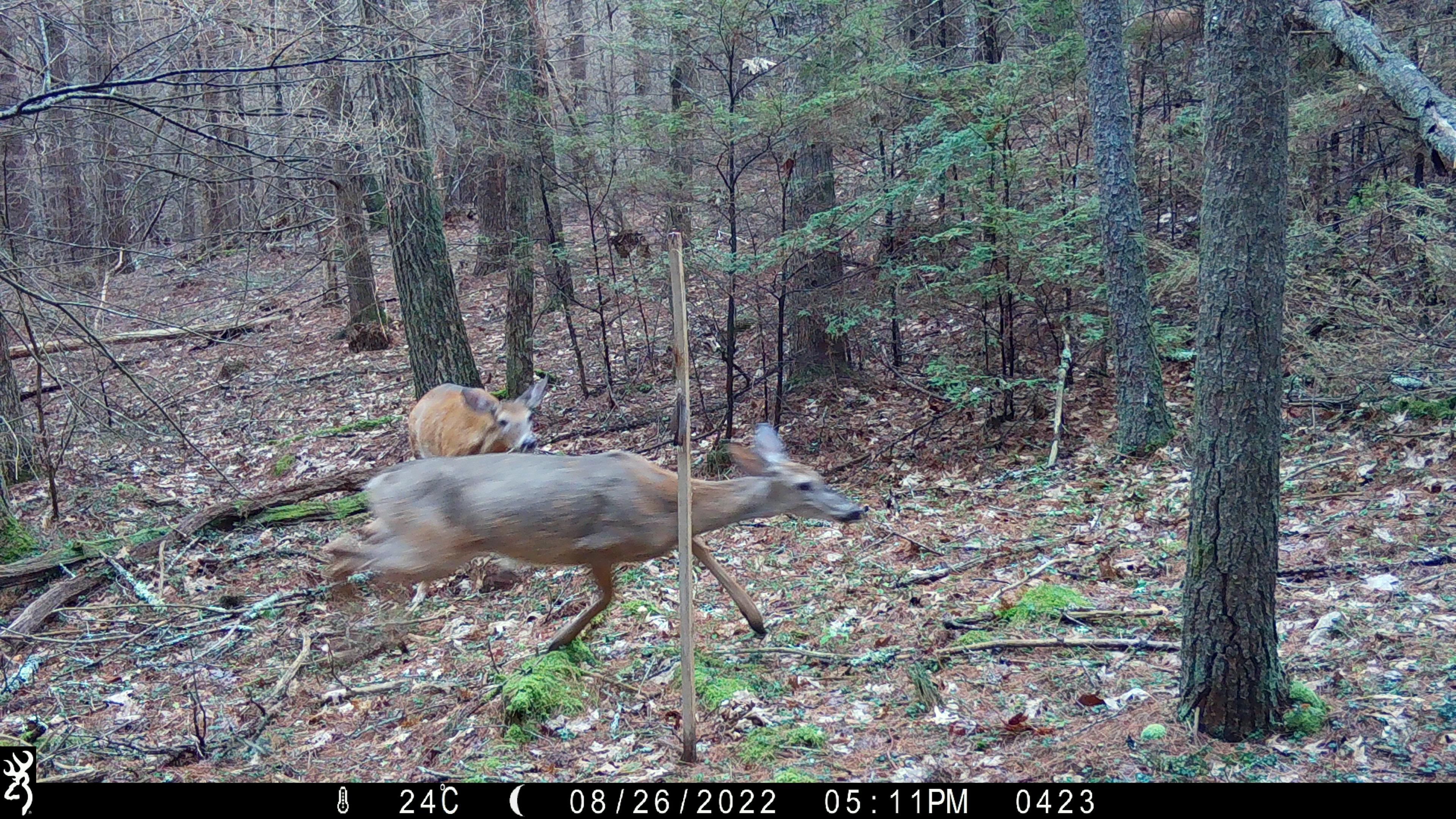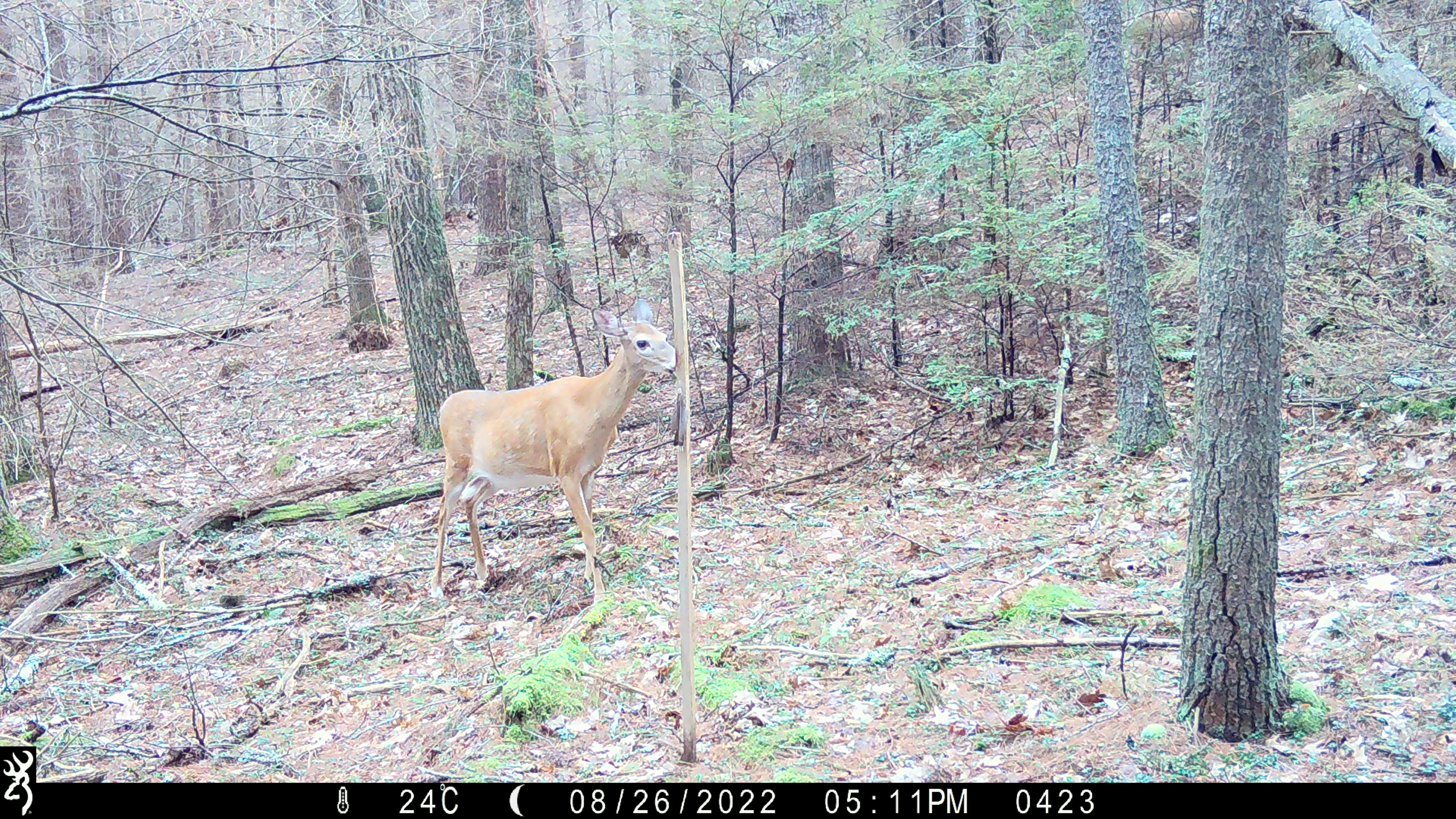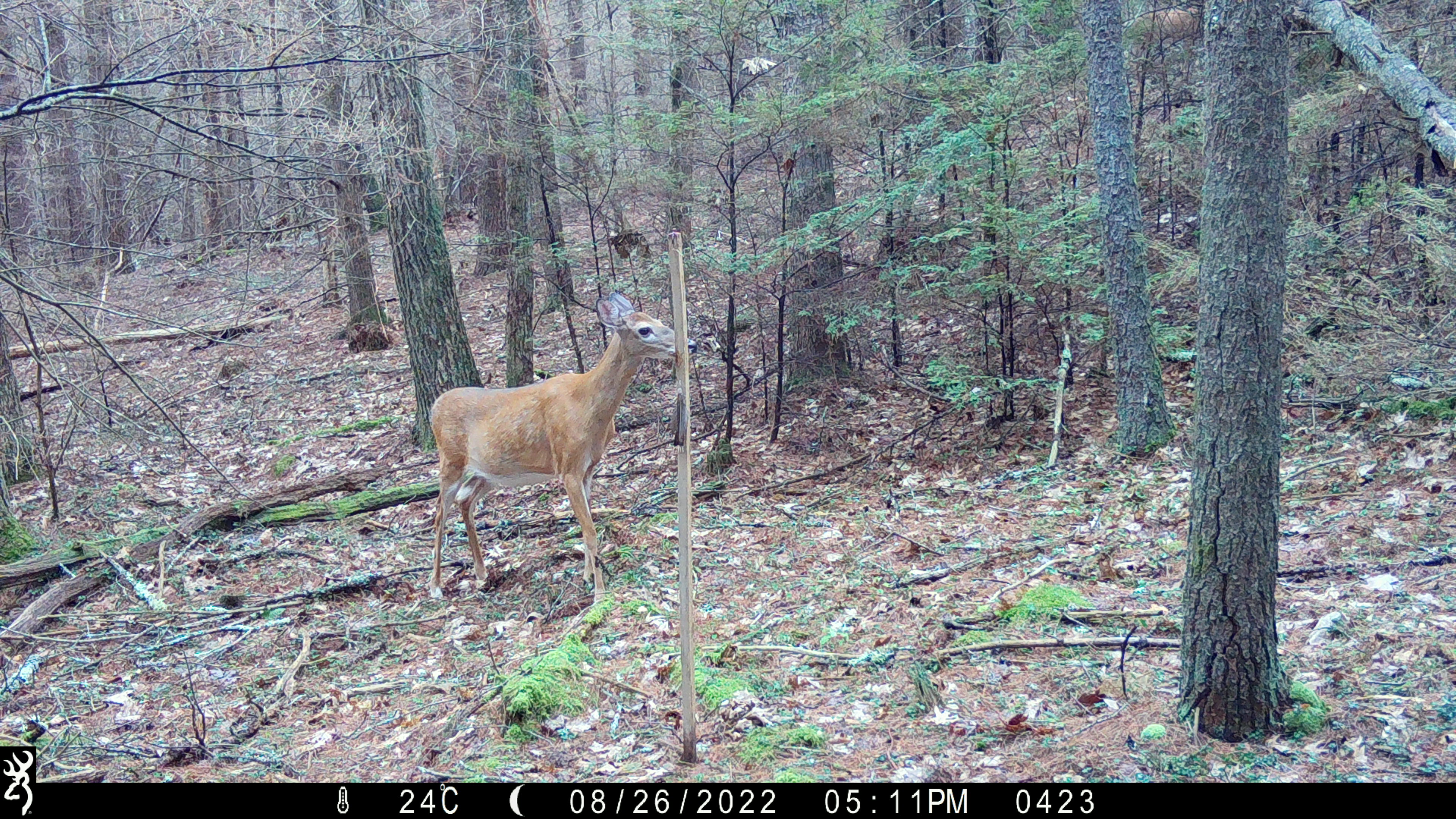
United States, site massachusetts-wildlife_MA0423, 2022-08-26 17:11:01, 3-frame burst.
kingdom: Animalia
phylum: Chordata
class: Mammalia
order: Artiodactyla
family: Cervidae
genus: Odocoileus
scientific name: Odocoileus virginianus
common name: white-tailed deer